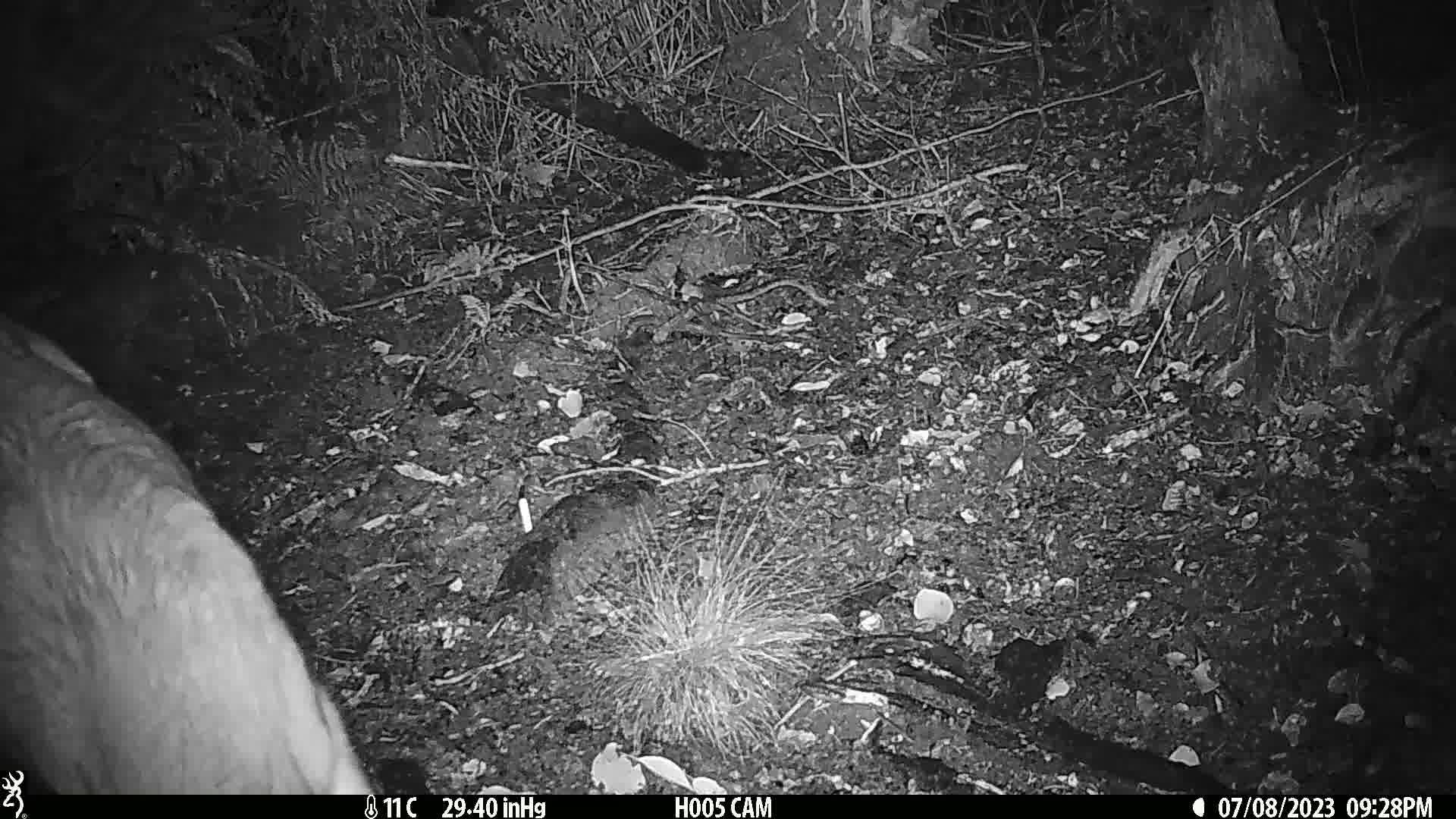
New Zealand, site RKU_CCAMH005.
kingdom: Animalia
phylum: Chordata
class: Mammalia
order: Artiodactyla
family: Cervidae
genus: Odocoileus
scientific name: Odocoileus virginianus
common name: white-tailed deer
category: white tailed deer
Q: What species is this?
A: White tailed deer (white-tailed deer) (Odocoileus virginianus).